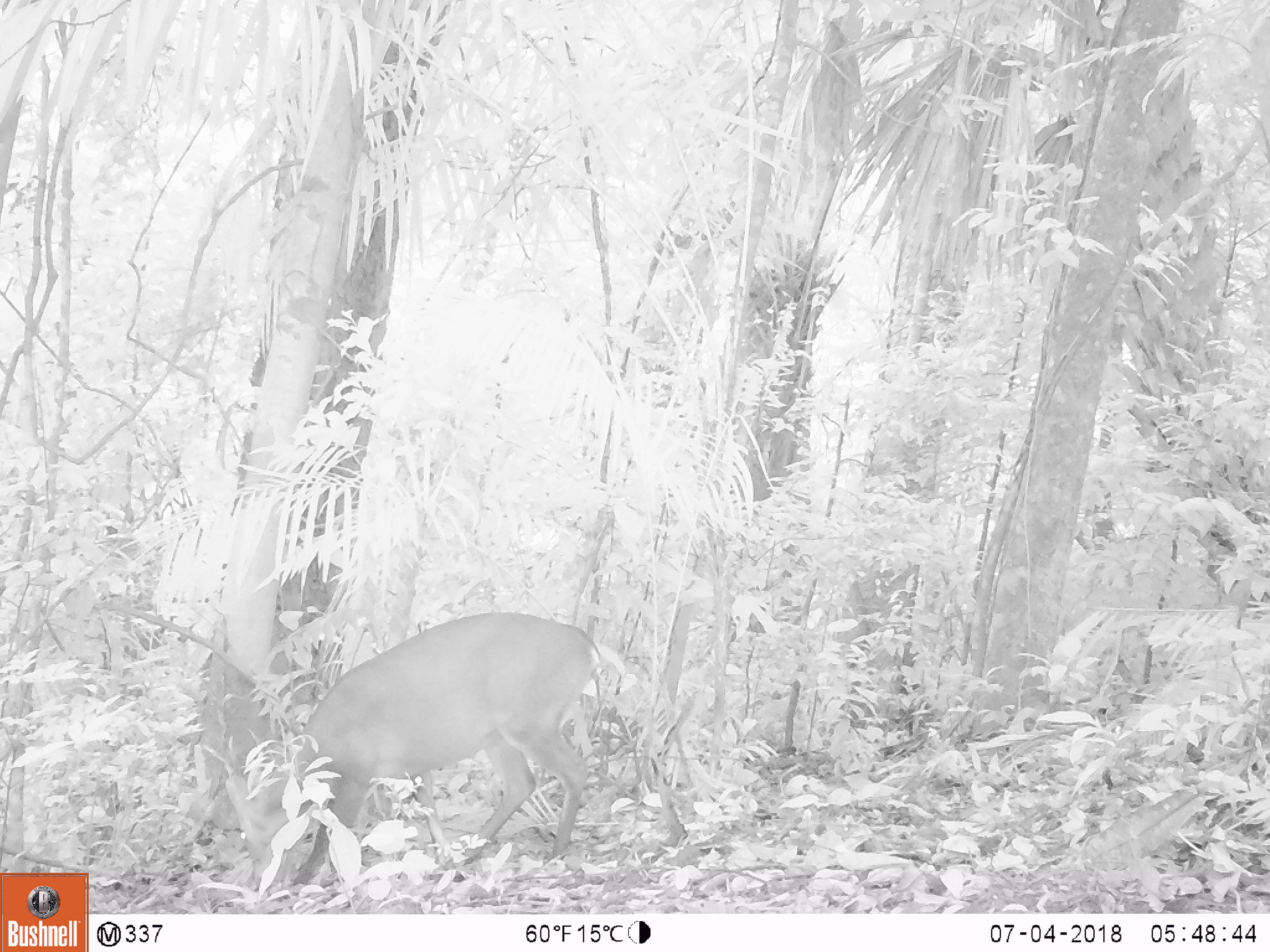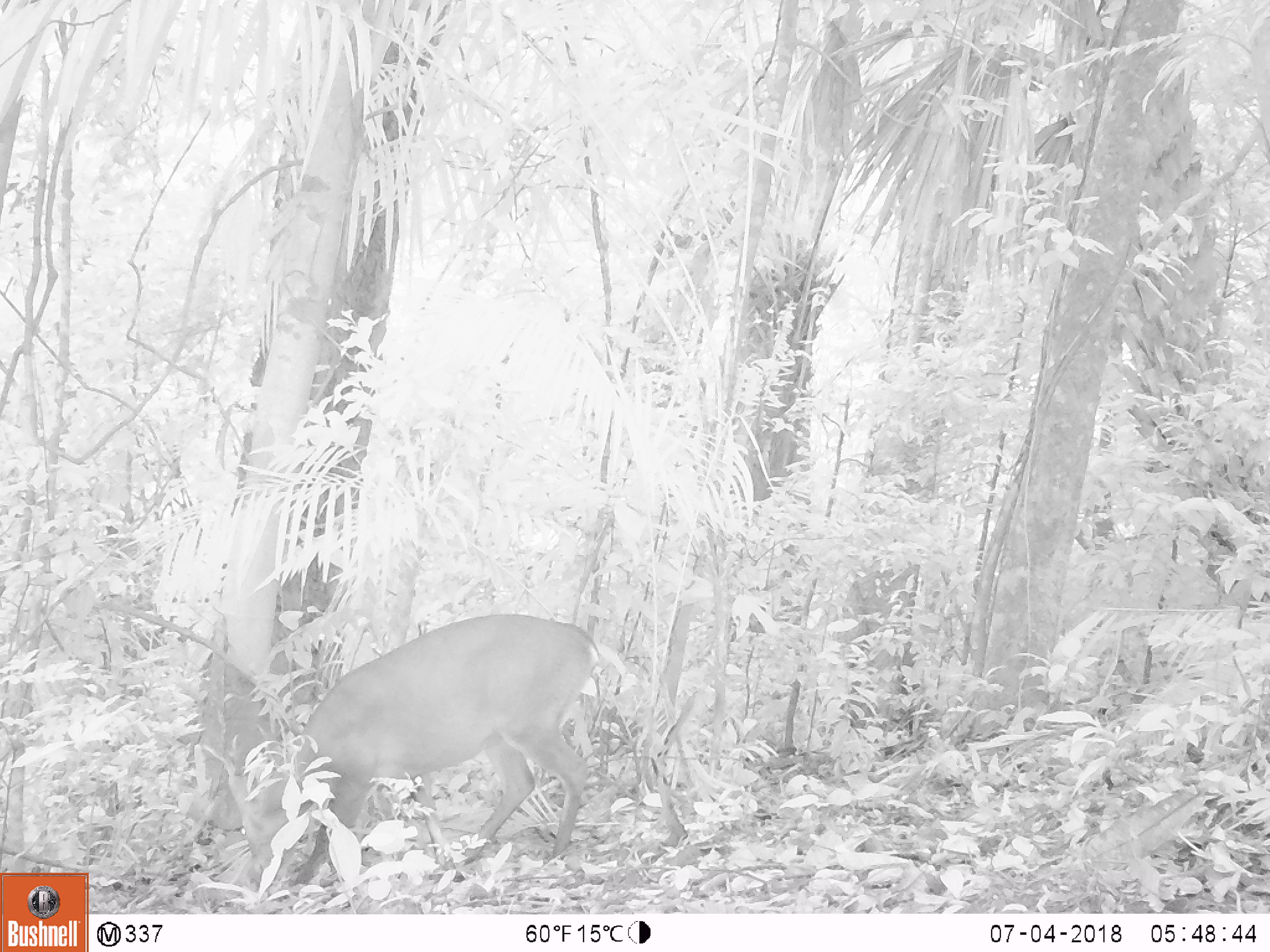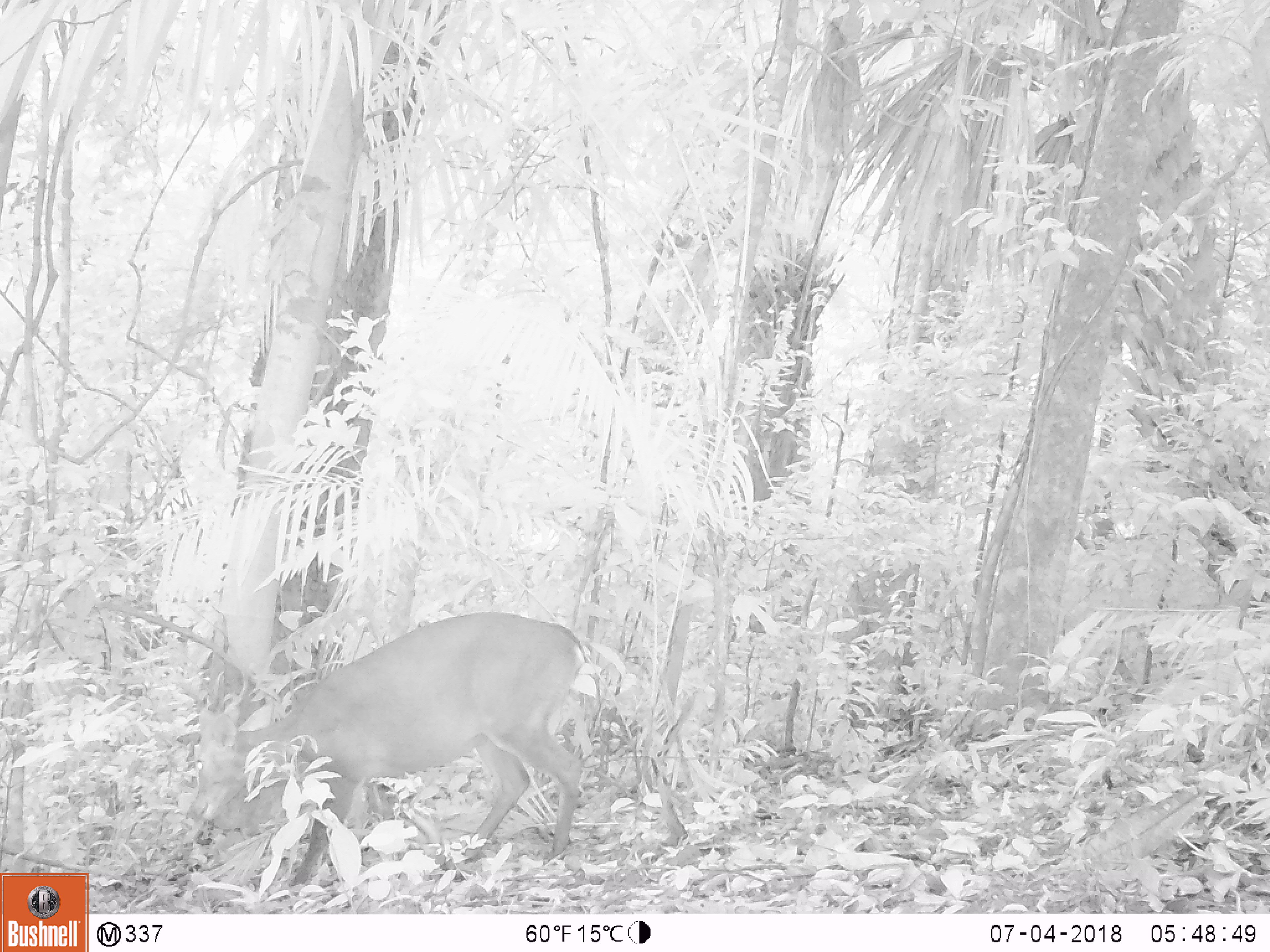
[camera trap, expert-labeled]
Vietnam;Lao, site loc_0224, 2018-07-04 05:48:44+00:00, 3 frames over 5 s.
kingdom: Animalia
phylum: Chordata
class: Mammalia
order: Artiodactyla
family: Cervidae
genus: Muntiacus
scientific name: Muntiacus vuquangensis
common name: large-antlered muntjac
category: large antlered muntjac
Large antlered muntjac (large-antlered muntjac) (Muntiacus vuquangensis). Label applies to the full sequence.